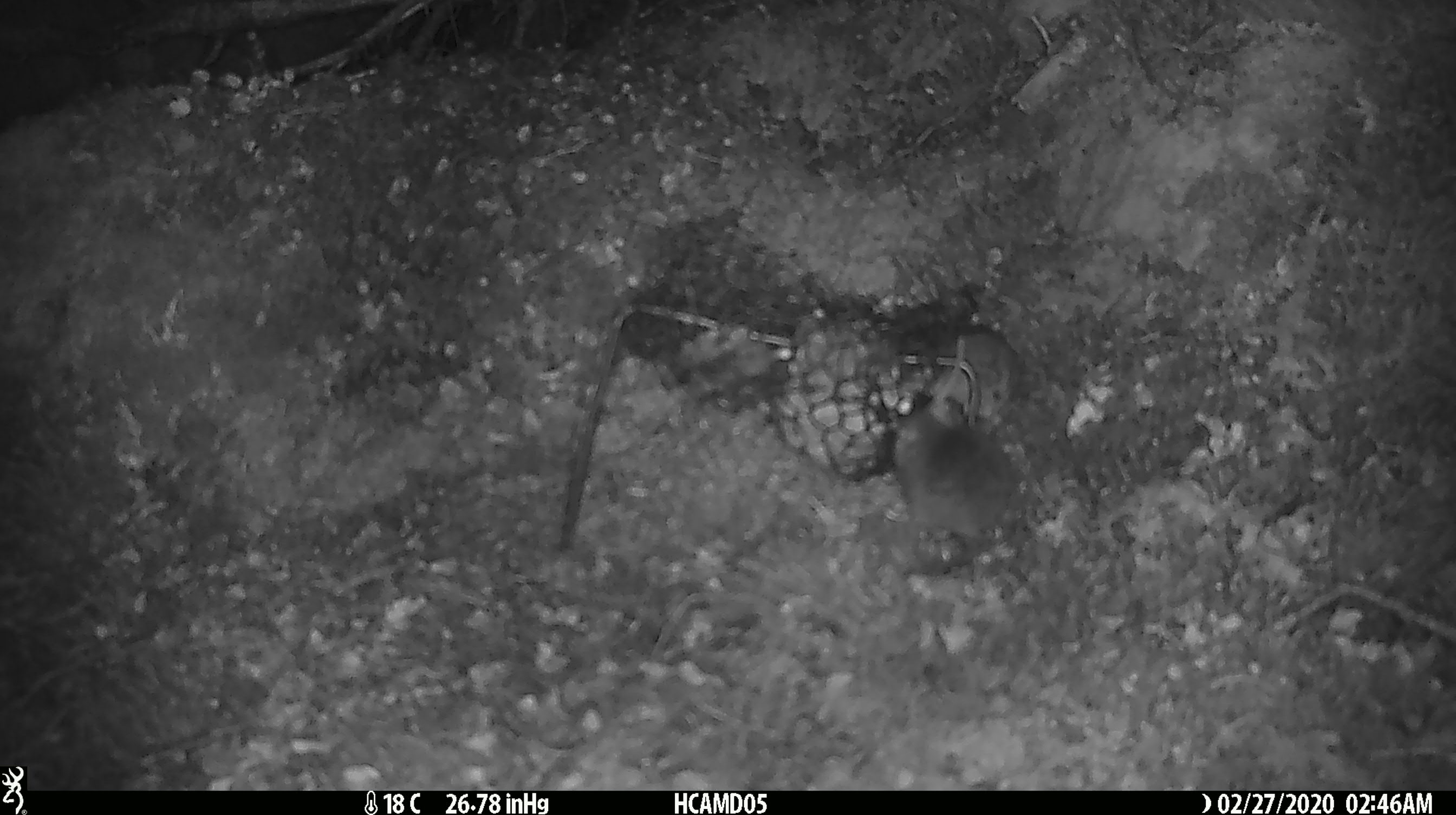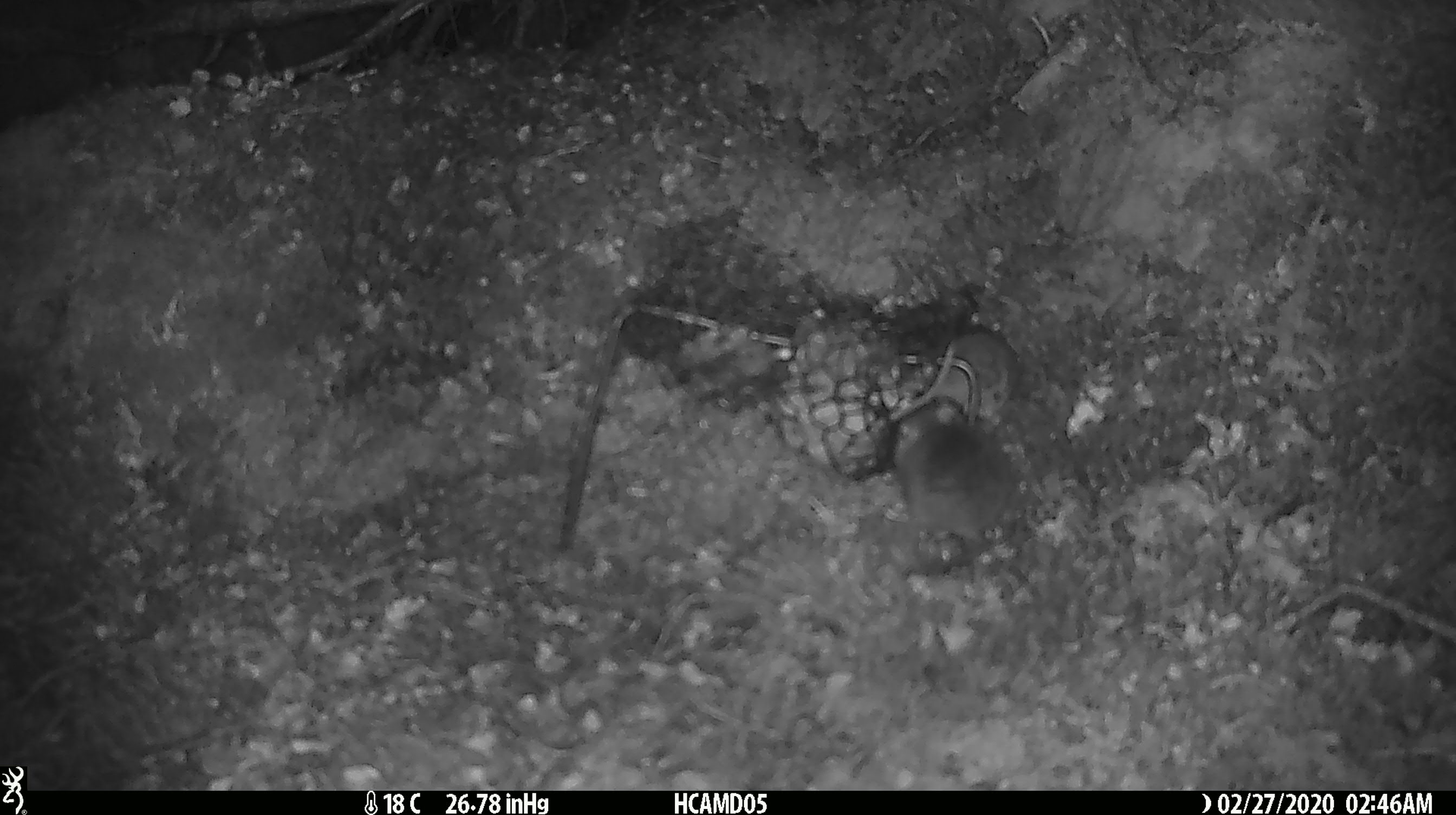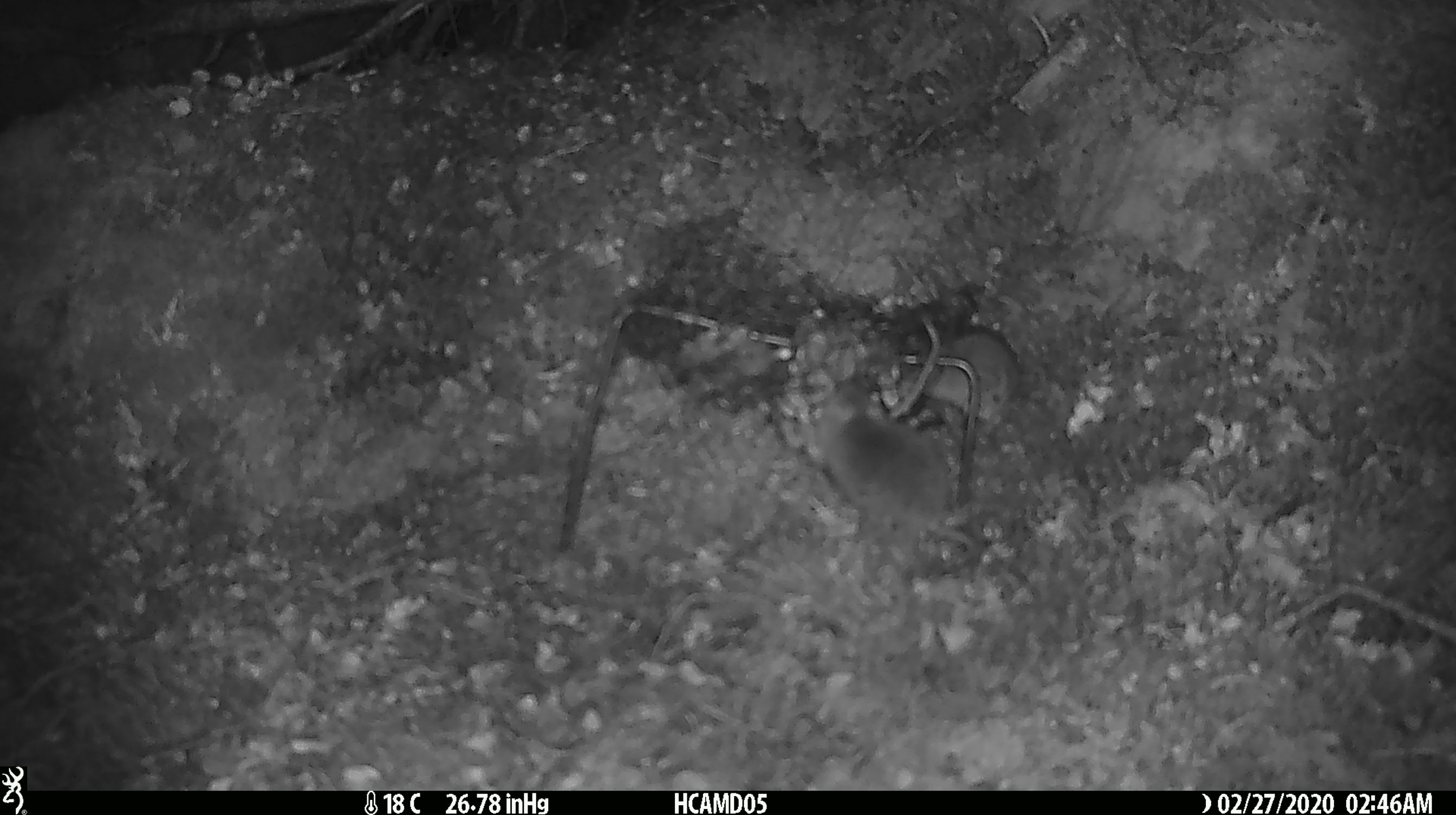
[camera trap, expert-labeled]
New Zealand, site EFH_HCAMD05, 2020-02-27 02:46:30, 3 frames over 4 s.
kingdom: Animalia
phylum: Chordata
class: Mammalia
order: Rodentia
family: Muridae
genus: Mus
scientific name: Mus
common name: mouse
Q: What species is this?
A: Mouse (Mus).